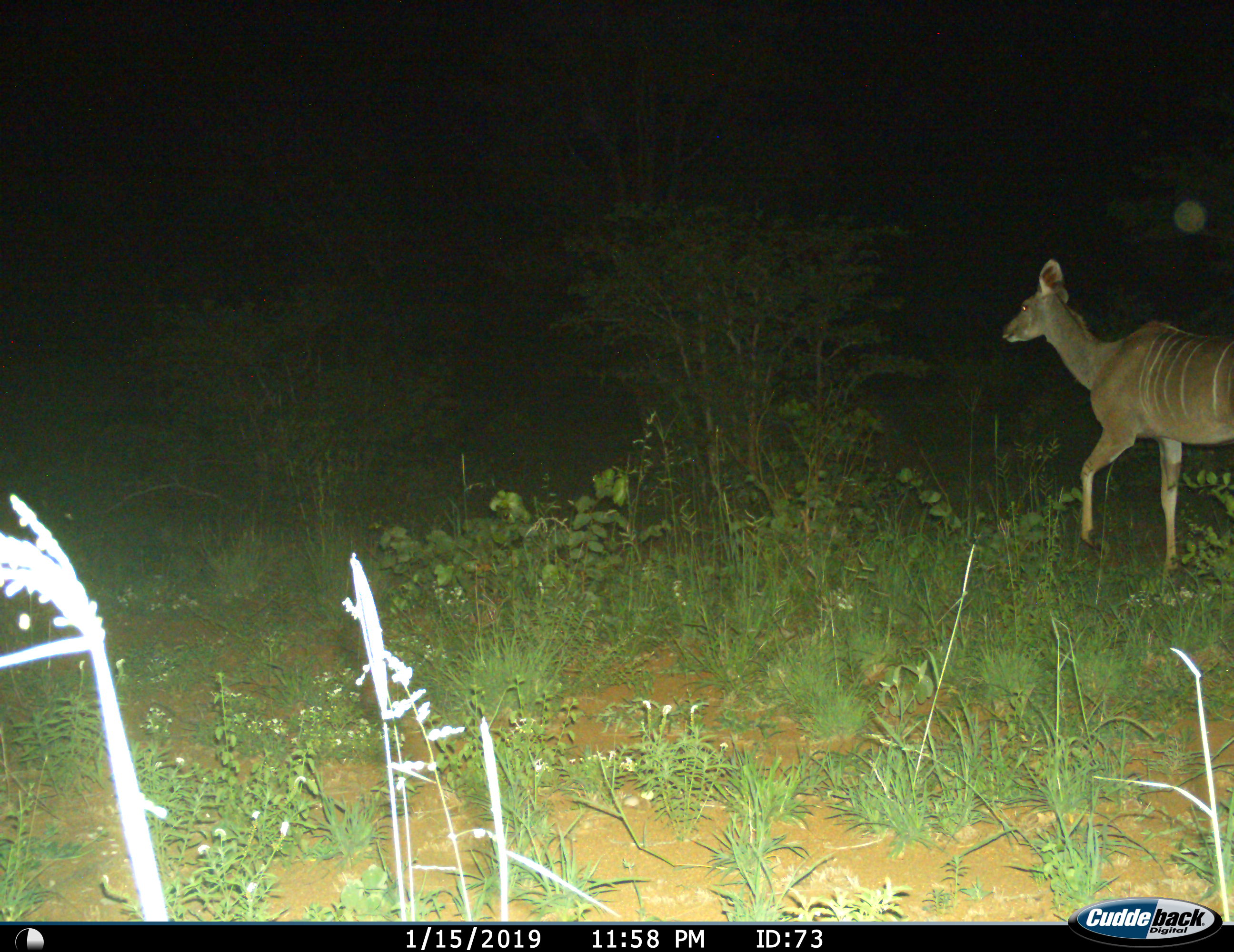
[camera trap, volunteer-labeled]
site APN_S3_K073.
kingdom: Animalia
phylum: Chordata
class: Mammalia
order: Artiodactyla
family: Bovidae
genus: Tragelaphus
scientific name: Tragelaphus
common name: kudu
Kudu (Tragelaphus), count 1. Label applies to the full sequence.